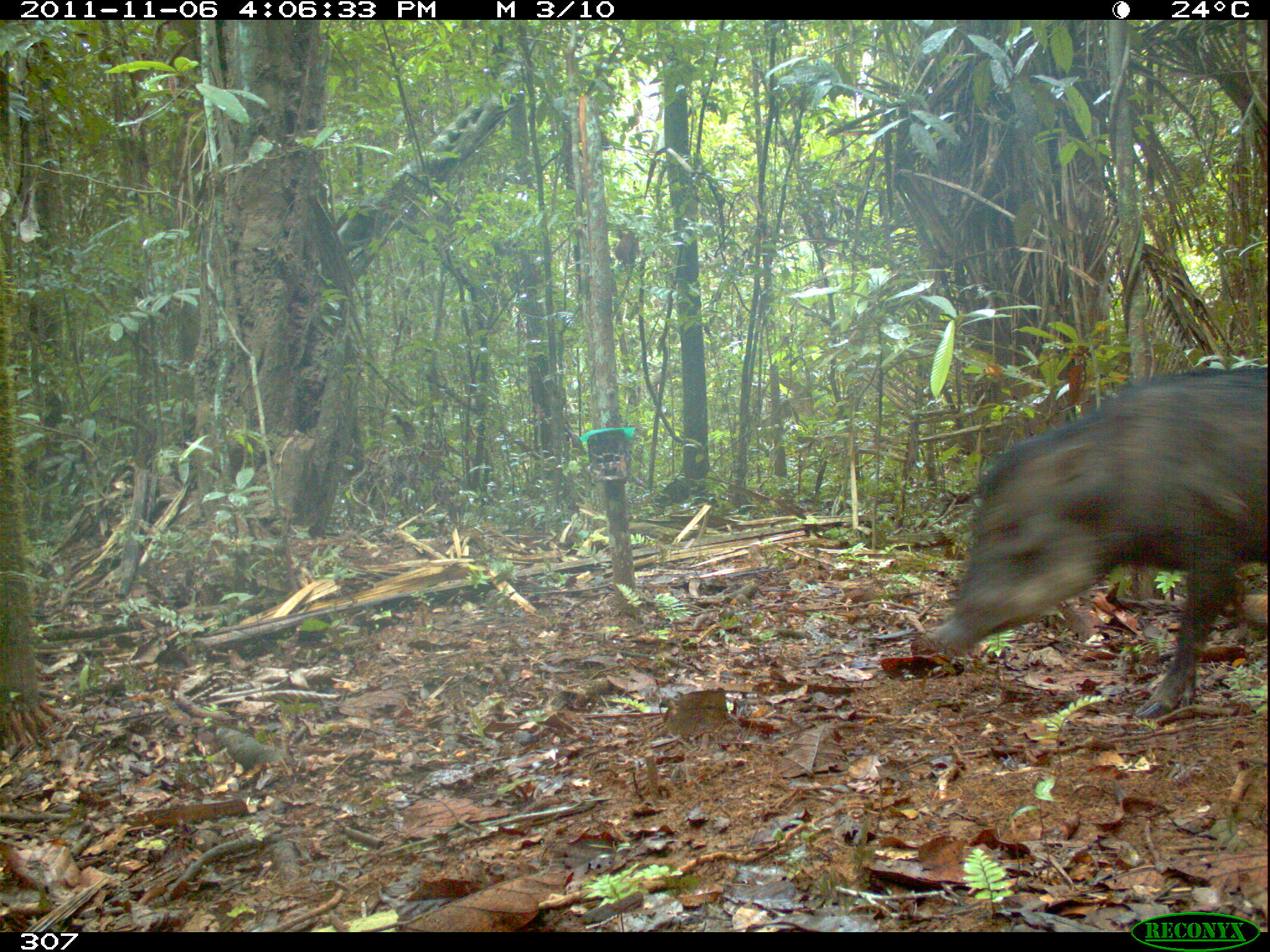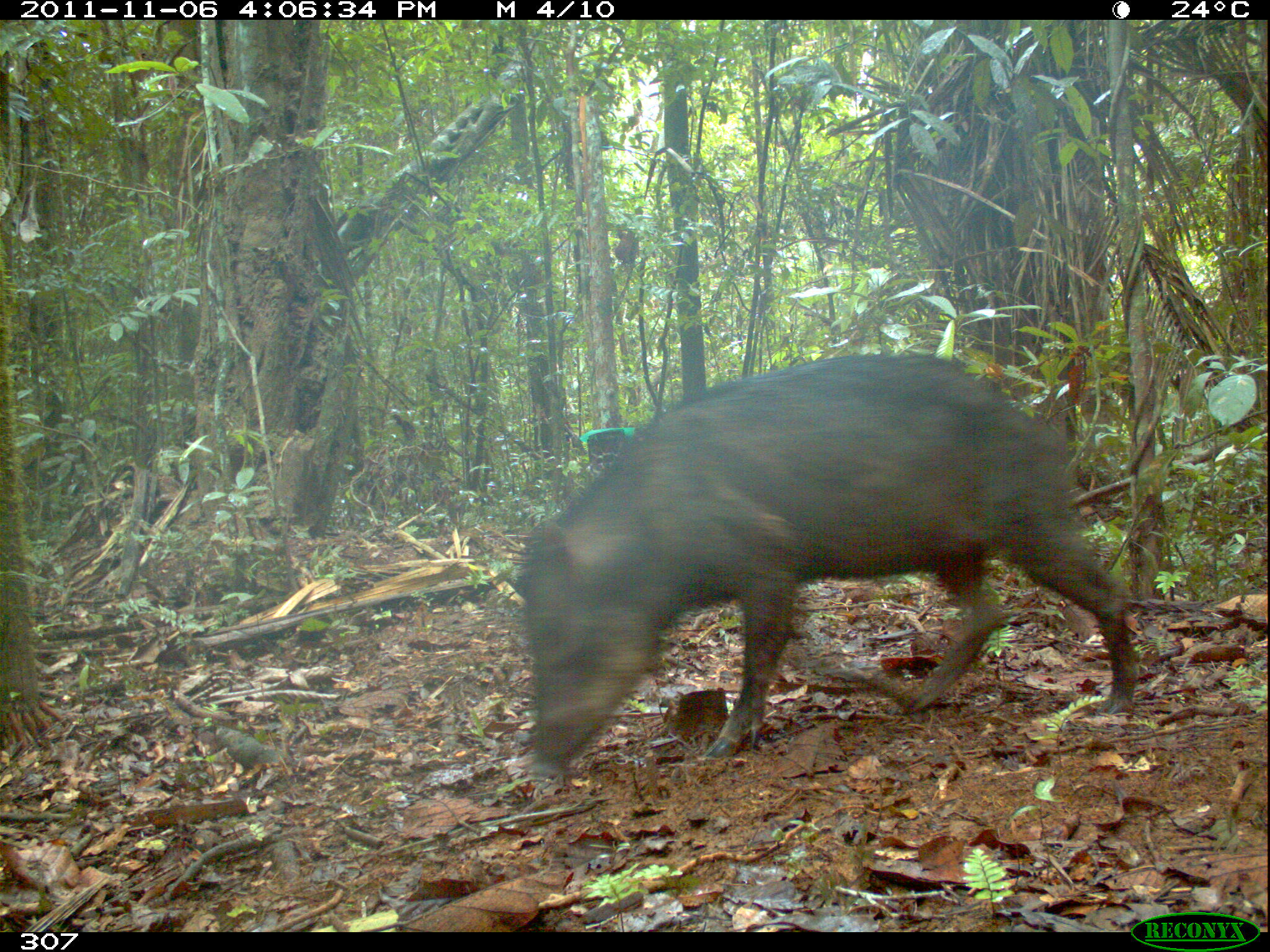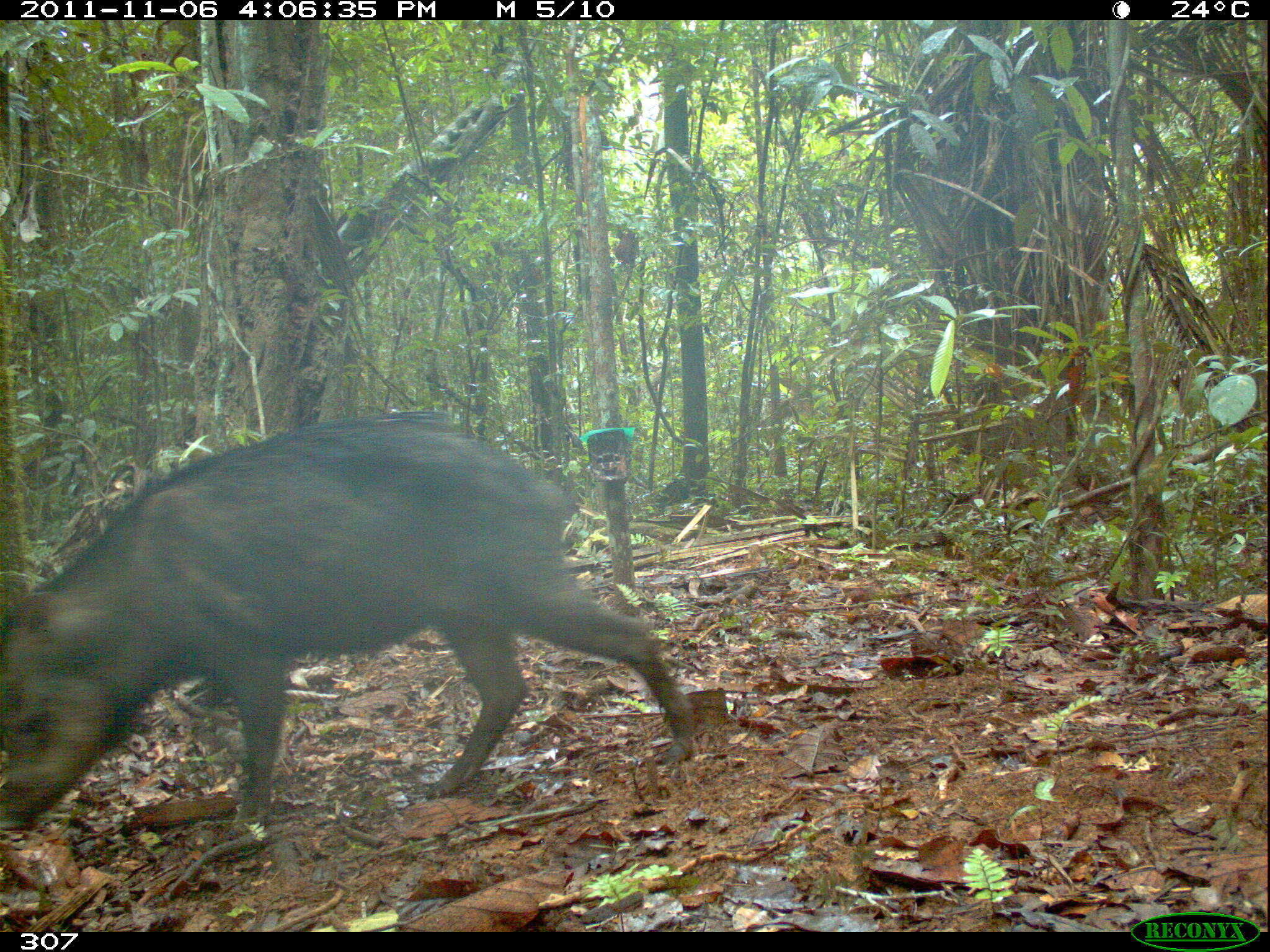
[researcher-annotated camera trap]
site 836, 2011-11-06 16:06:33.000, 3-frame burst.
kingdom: Animalia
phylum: Chordata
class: Mammalia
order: Artiodactyla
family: Tayassuidae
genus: Tayassu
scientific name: Tayassu pecari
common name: white-lipped peccary